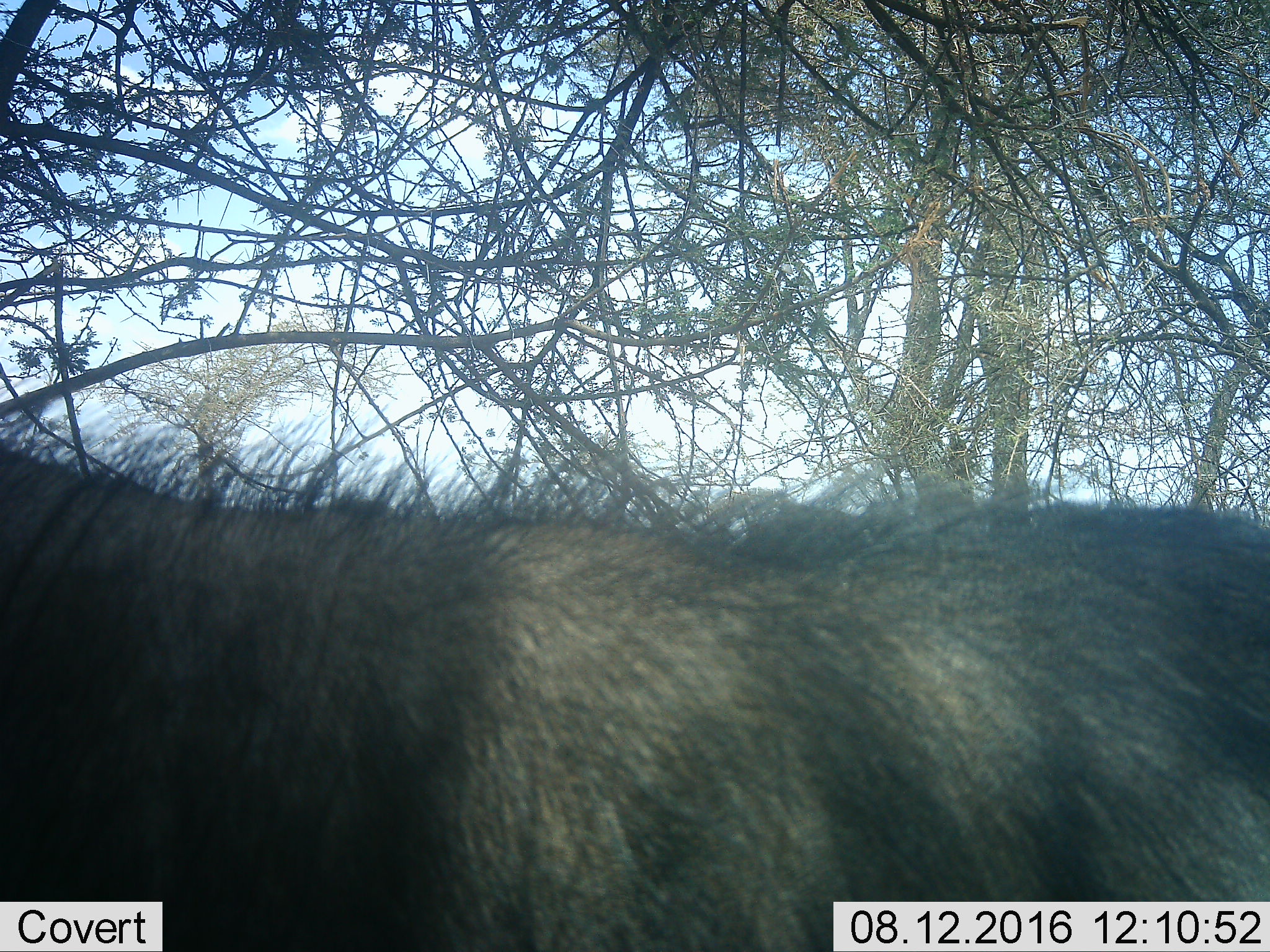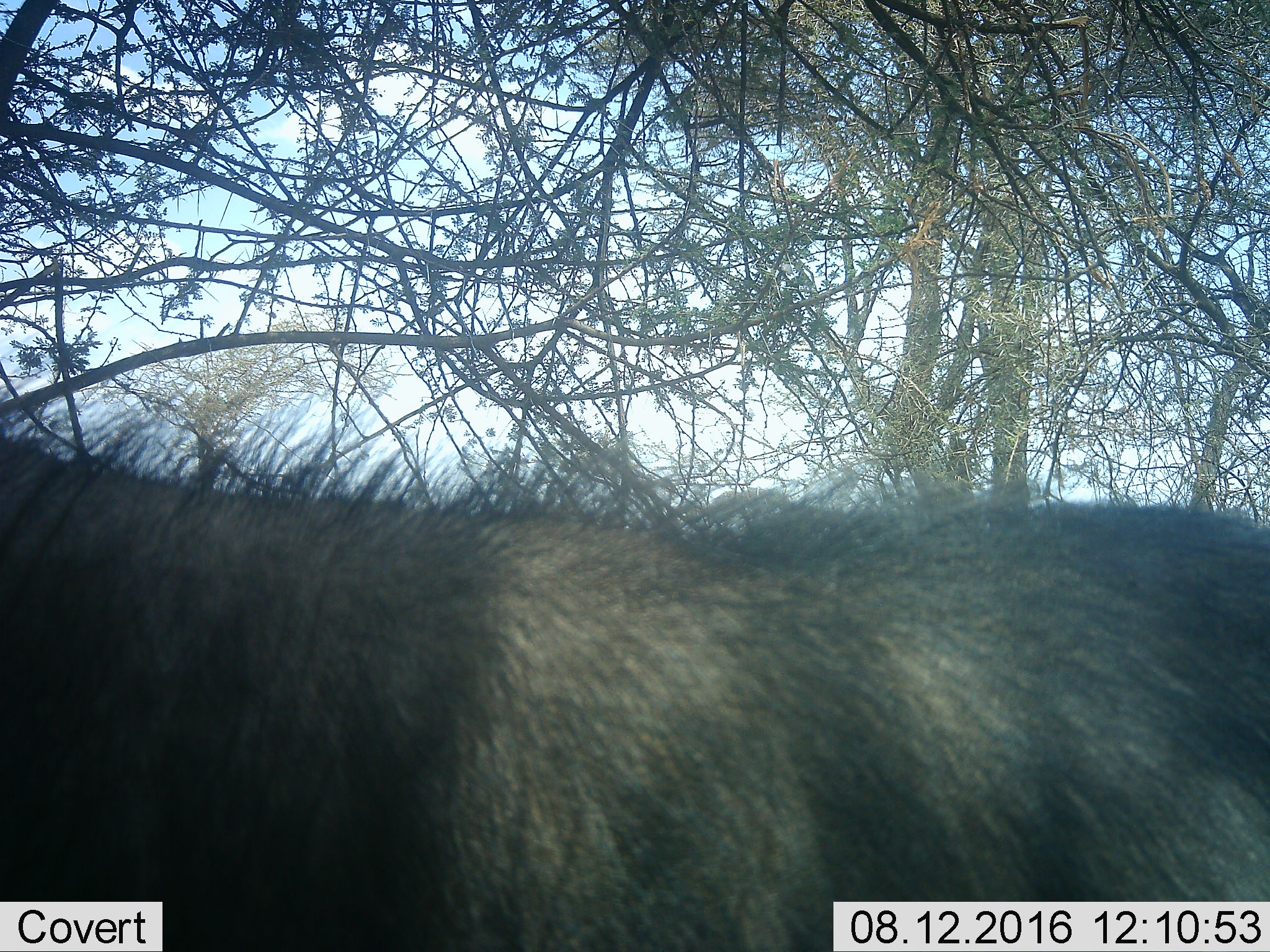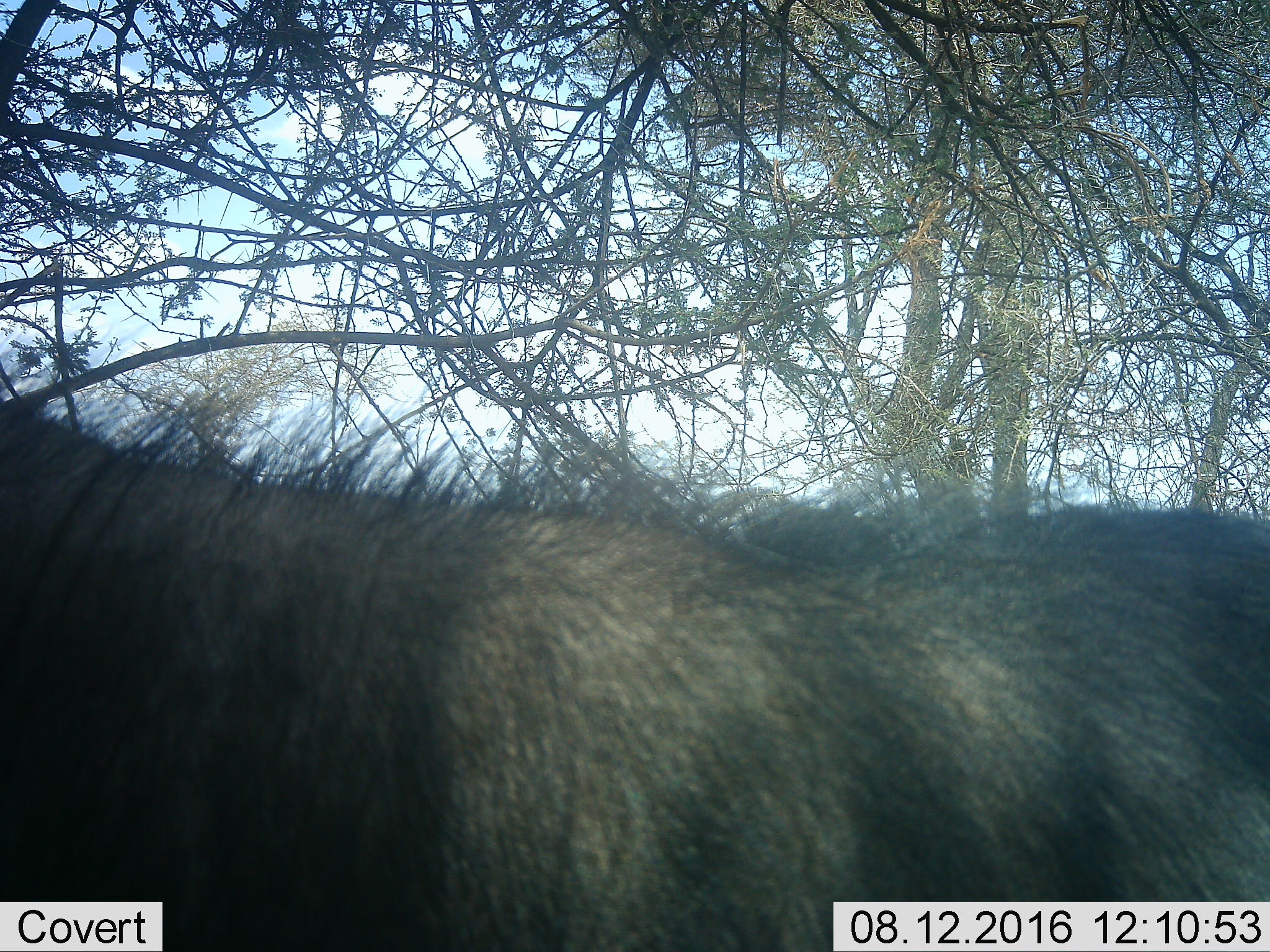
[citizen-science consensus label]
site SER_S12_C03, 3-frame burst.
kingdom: Animalia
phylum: Chordata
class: Mammalia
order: Artiodactyla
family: Bovidae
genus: Connochaetes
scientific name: Connochaetes taurinus taurinus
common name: blue wildebeest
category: wildebeestblue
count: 1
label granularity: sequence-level